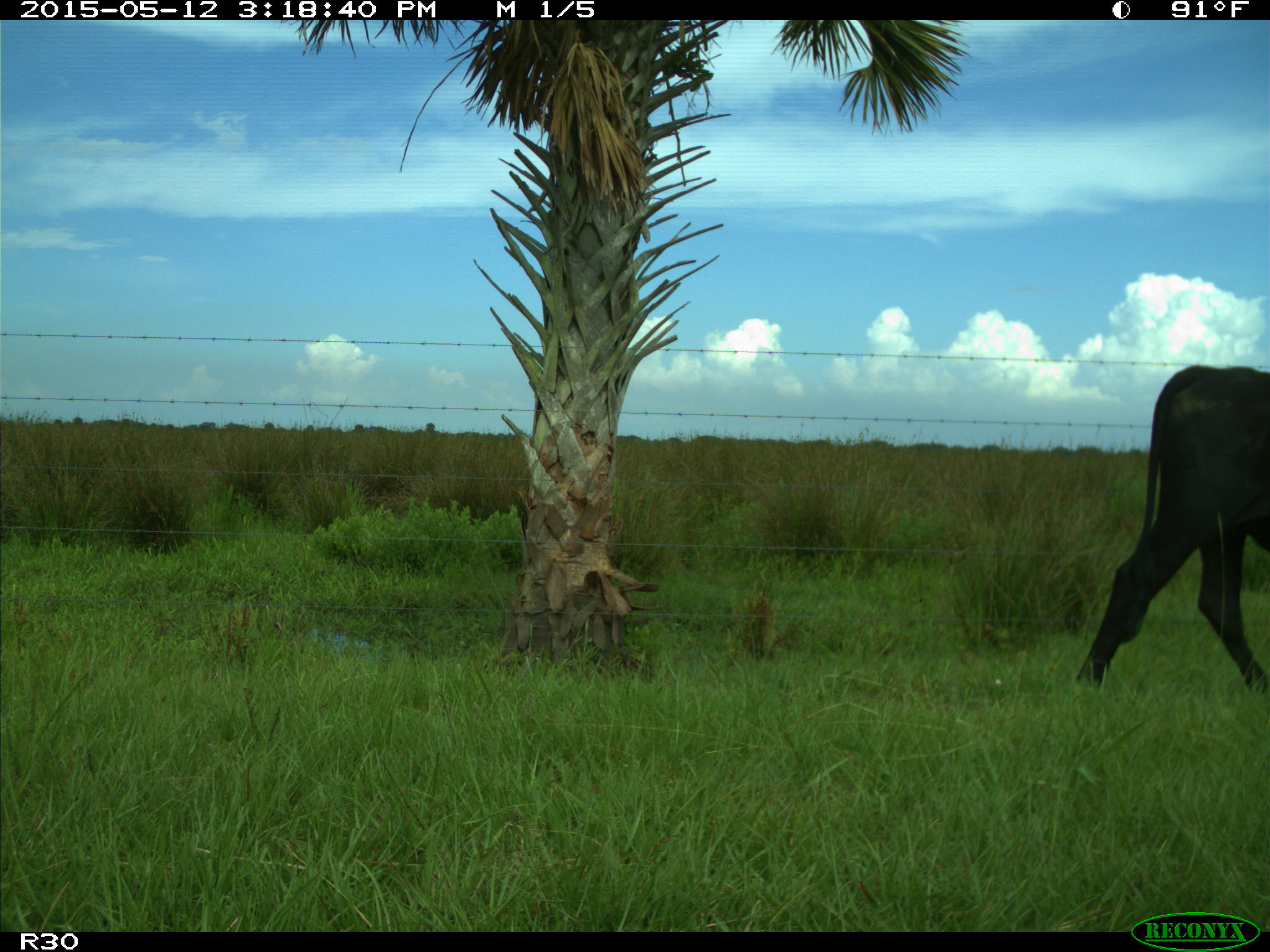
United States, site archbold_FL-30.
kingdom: Animalia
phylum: Chordata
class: Mammalia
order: Artiodactyla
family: Bovidae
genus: Bos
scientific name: Bos taurus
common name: domestic cow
Bos taurus (domestic cow).